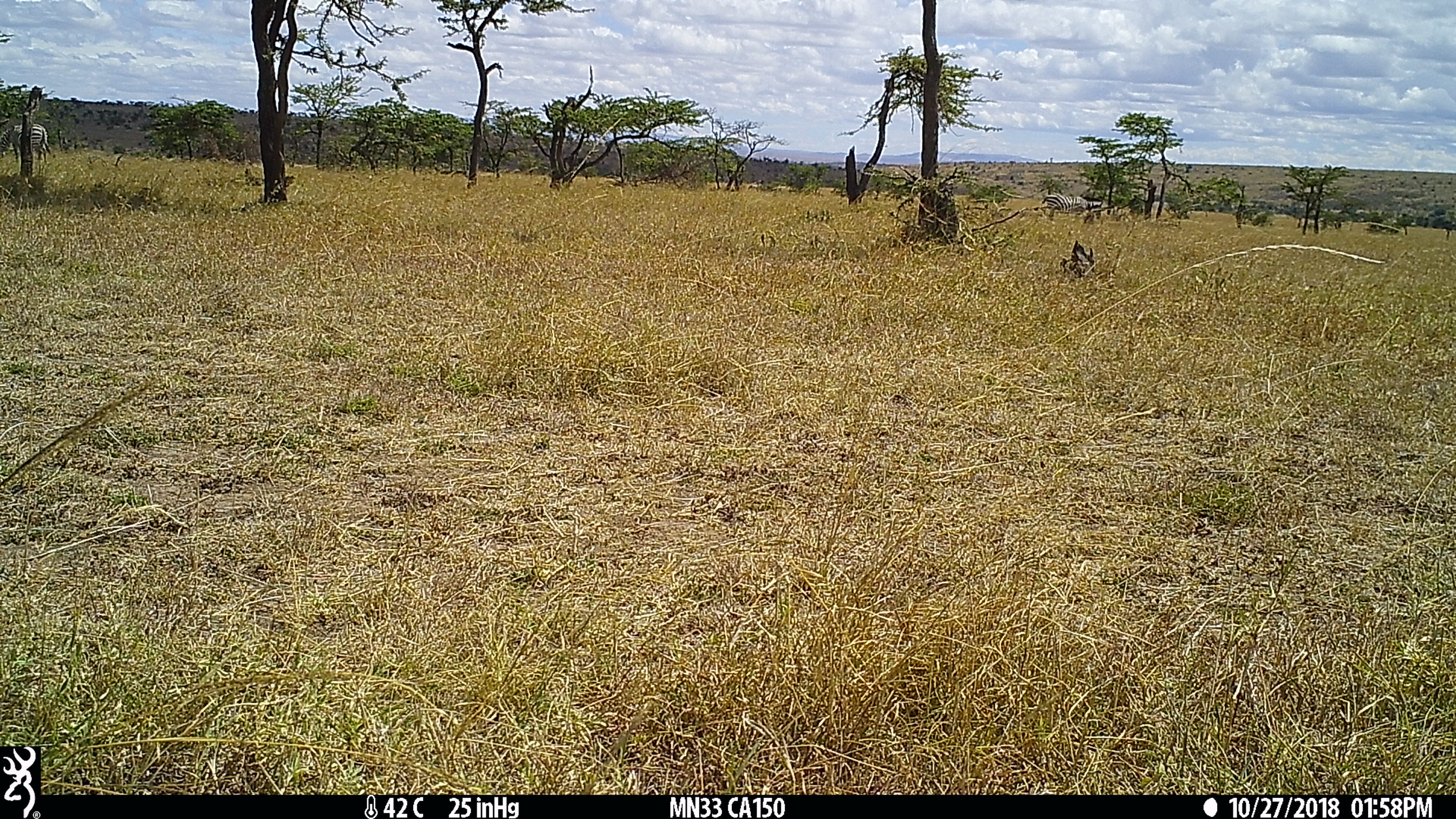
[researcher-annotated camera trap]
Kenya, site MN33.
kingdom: Animalia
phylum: Chordata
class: Mammalia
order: Perissodactyla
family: Equidae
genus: Equus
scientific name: Equus quagga burchellii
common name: burchell's zebra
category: zebra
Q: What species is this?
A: Zebra (burchell's zebra) (Equus quagga burchellii).